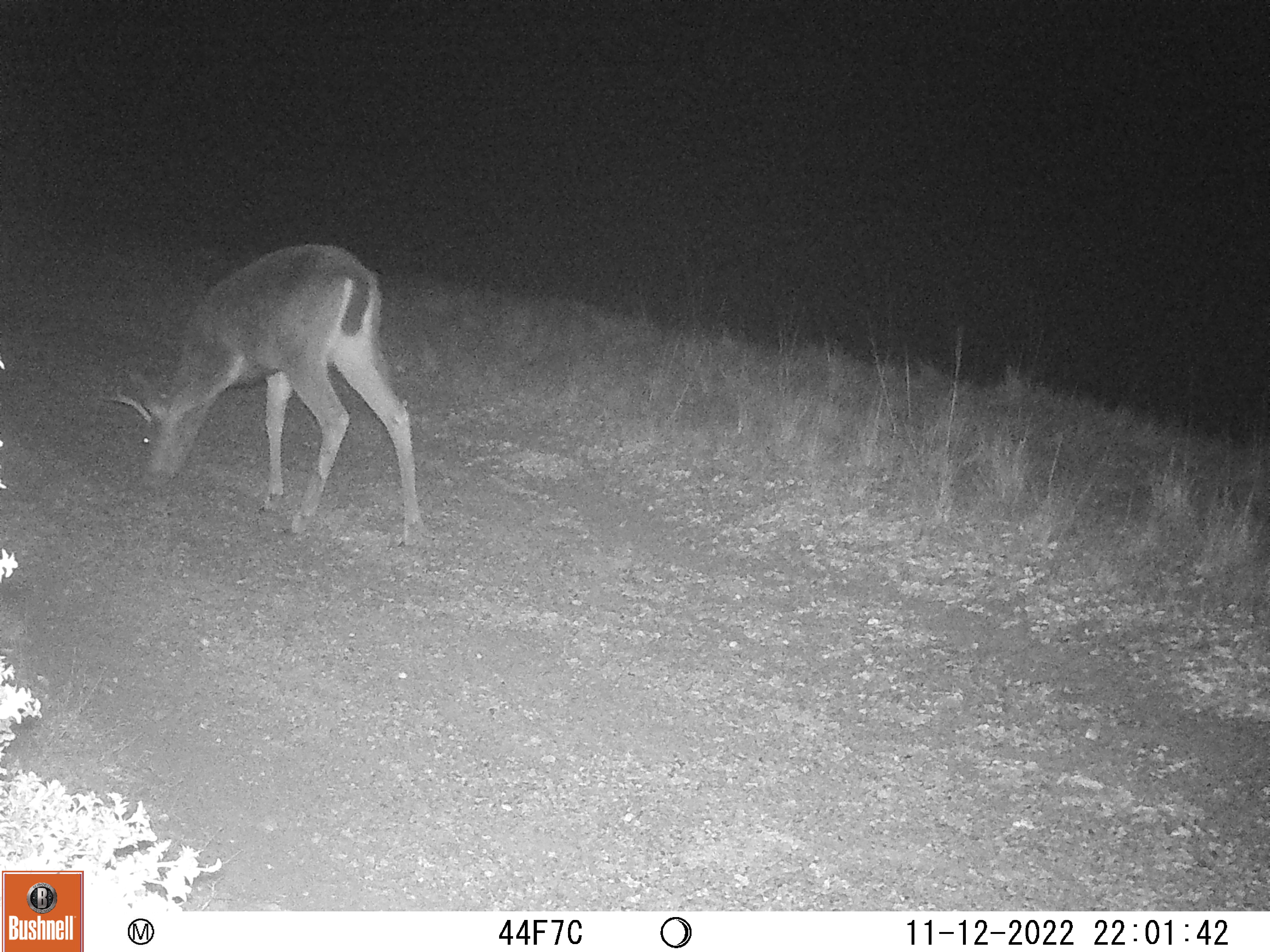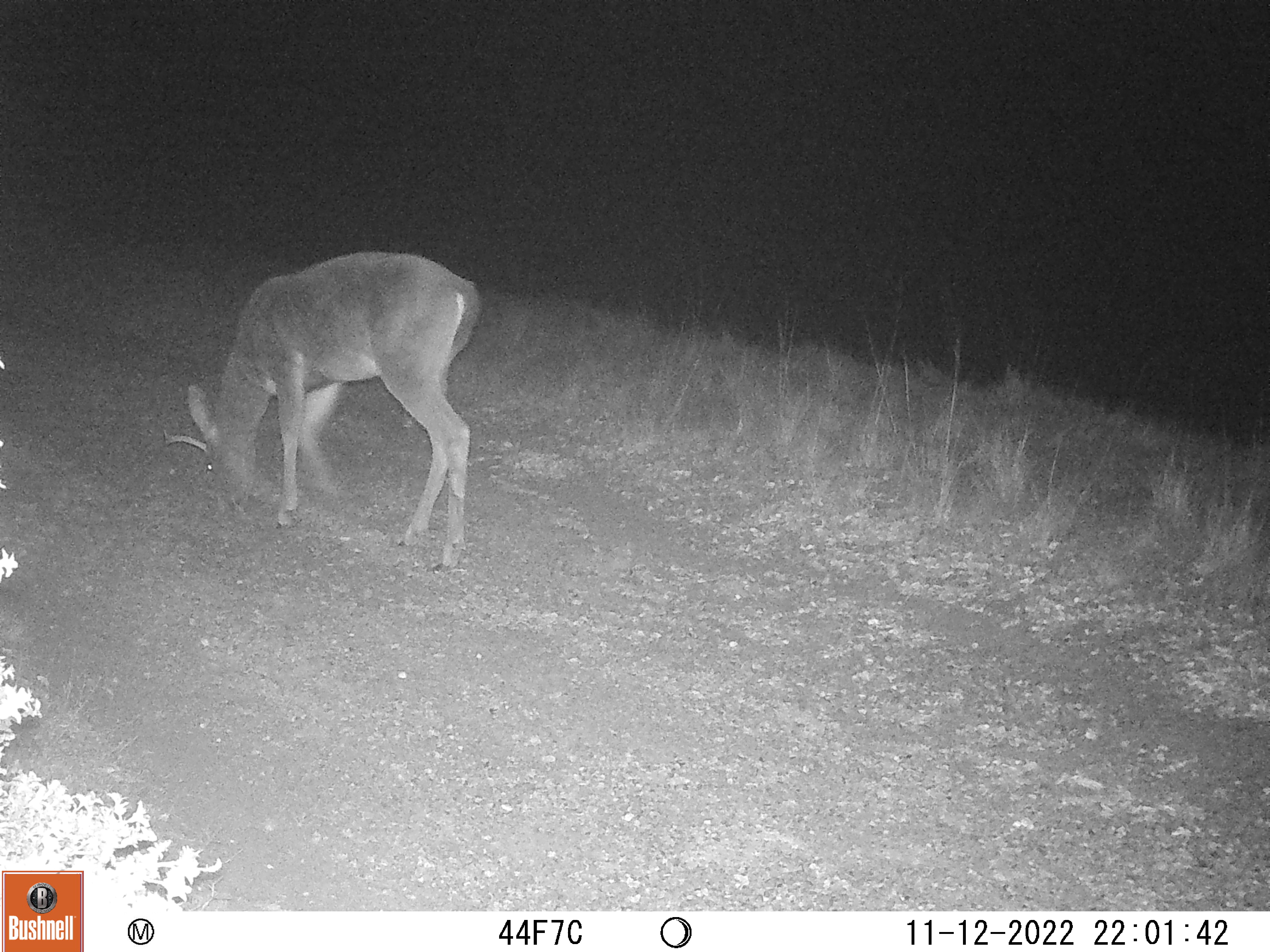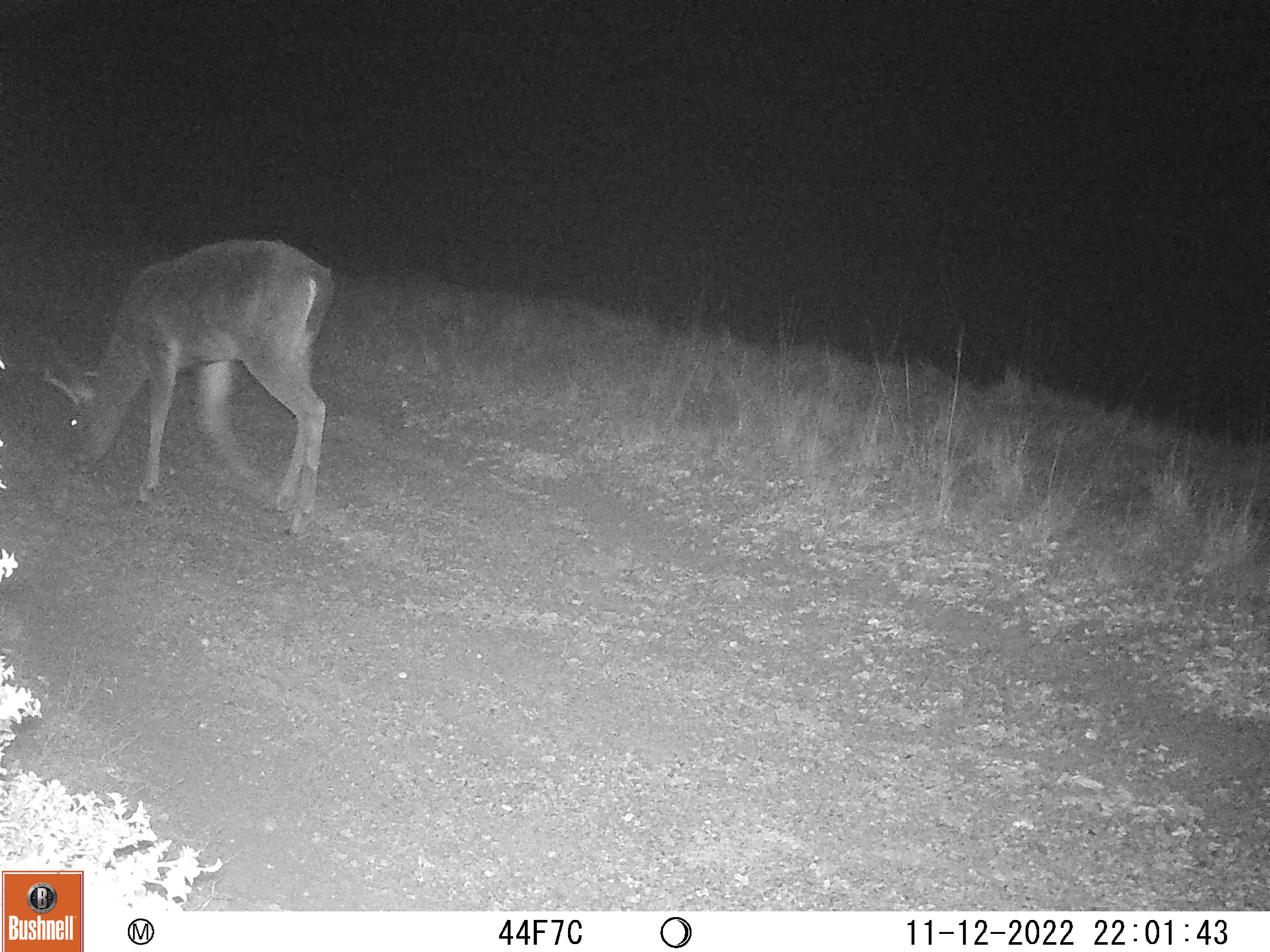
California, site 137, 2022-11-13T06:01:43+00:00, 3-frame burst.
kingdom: Animalia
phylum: Chordata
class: Mammalia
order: Artiodactyla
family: Cervidae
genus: Odocoileus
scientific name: Odocoileus hemionus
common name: mule deer